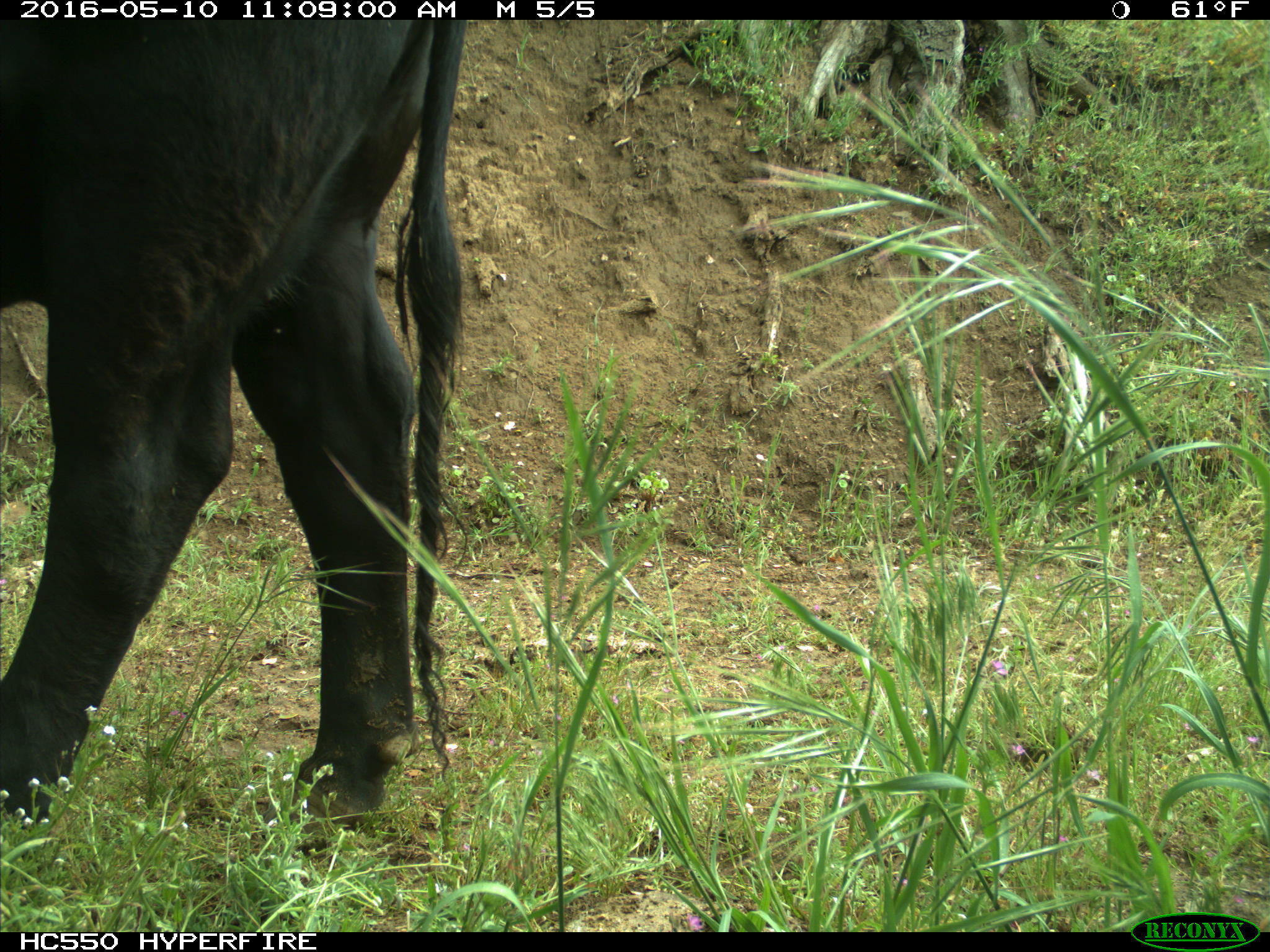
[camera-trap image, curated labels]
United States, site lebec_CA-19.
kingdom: Animalia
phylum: Chordata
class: Mammalia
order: Artiodactyla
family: Bovidae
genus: Bos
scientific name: Bos taurus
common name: domestic cow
Bos taurus (domestic cow).